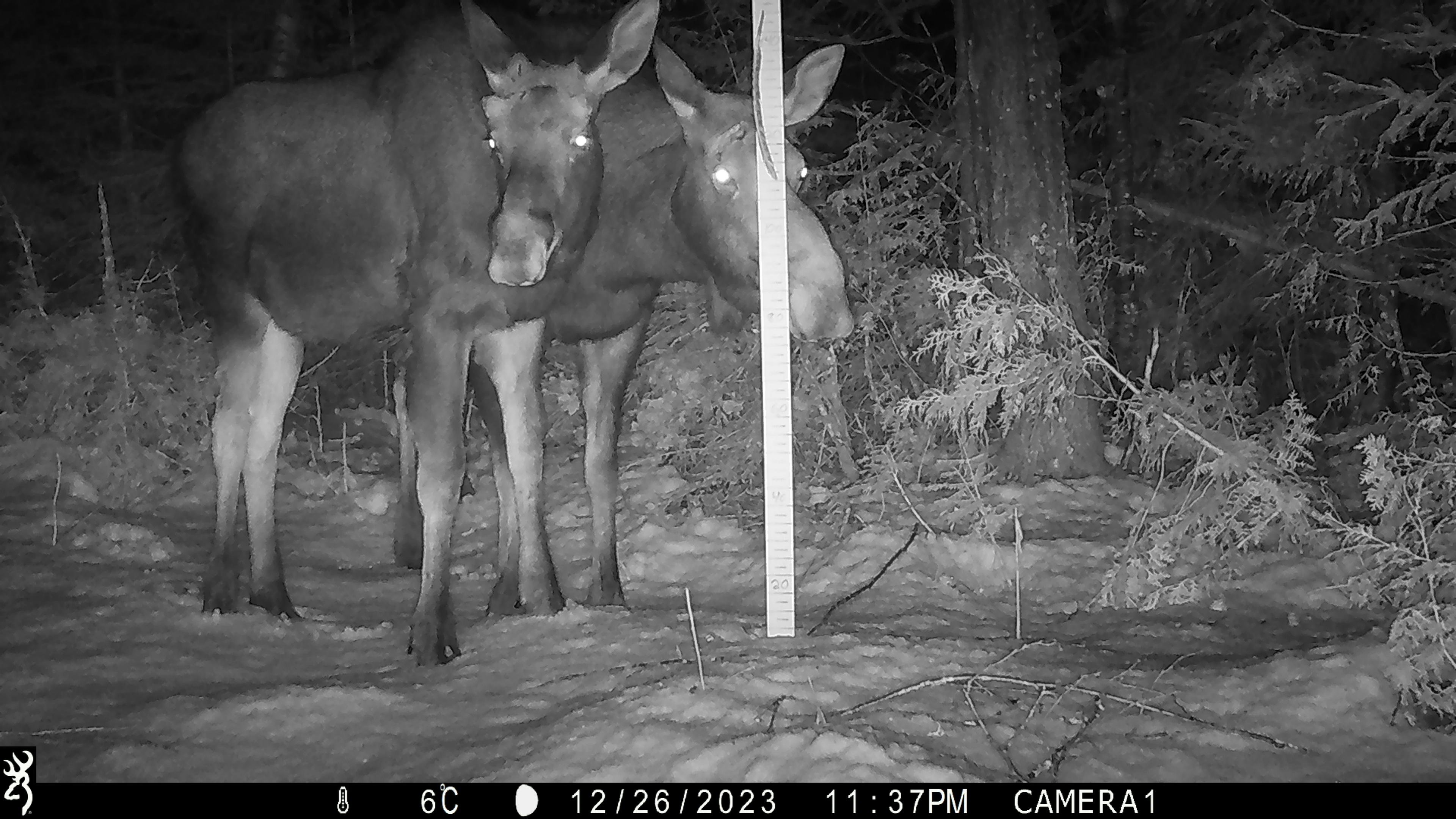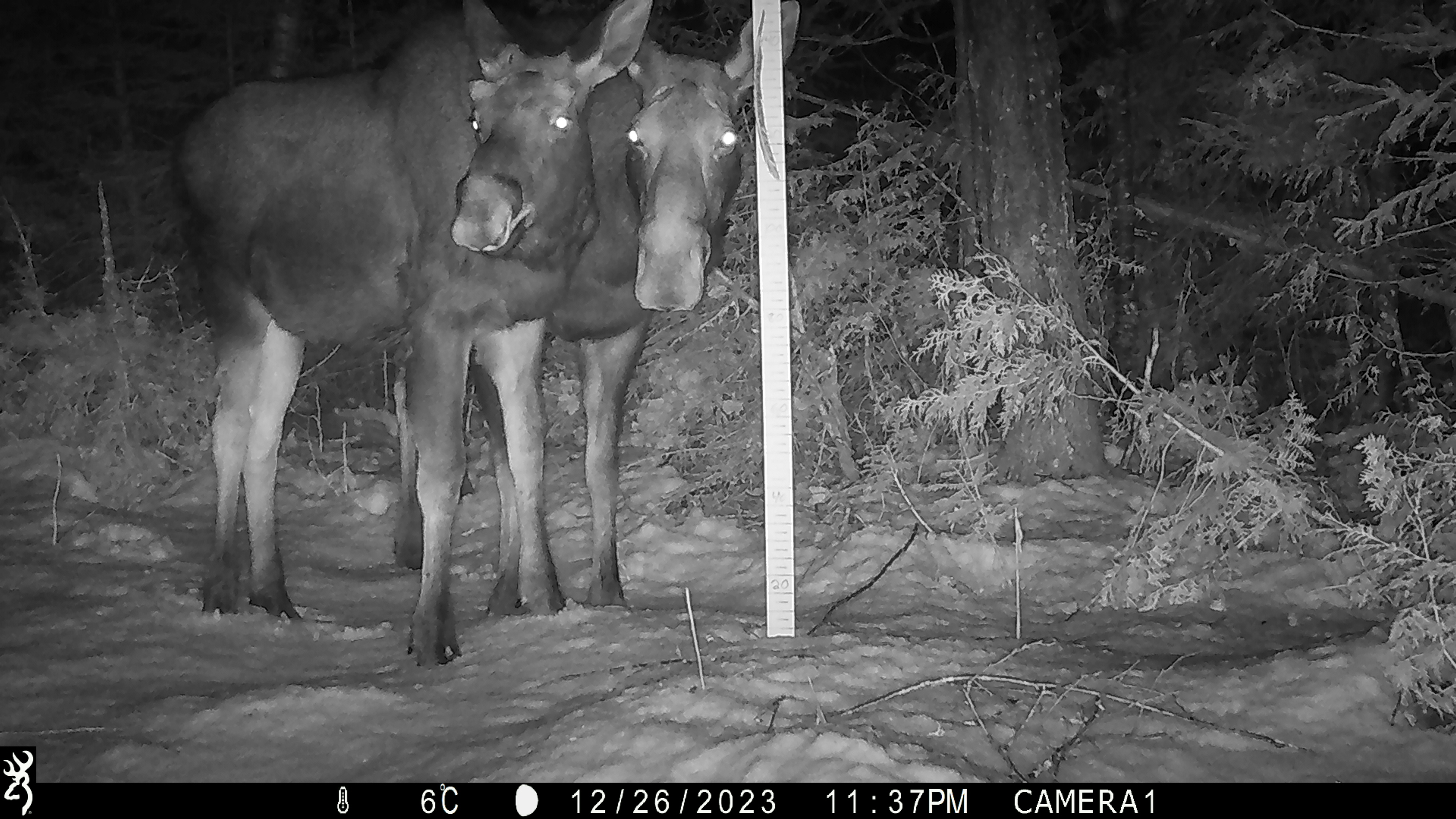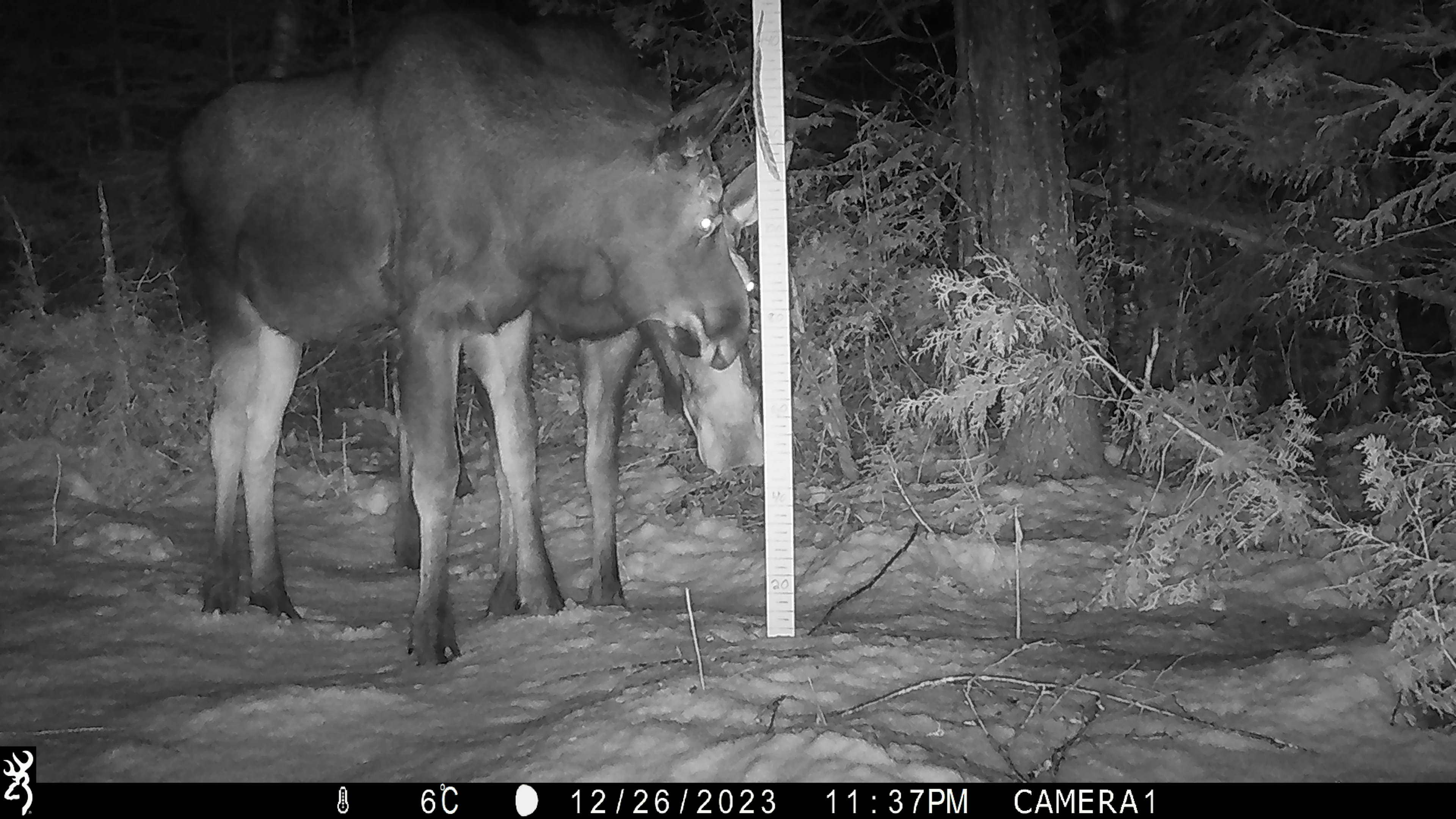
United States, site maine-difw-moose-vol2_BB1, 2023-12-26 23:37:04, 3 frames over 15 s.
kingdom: Animalia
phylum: Chordata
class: Mammalia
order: Artiodactyla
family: Cervidae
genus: Alces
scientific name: Alces alces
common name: moose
Moose (Alces alces).